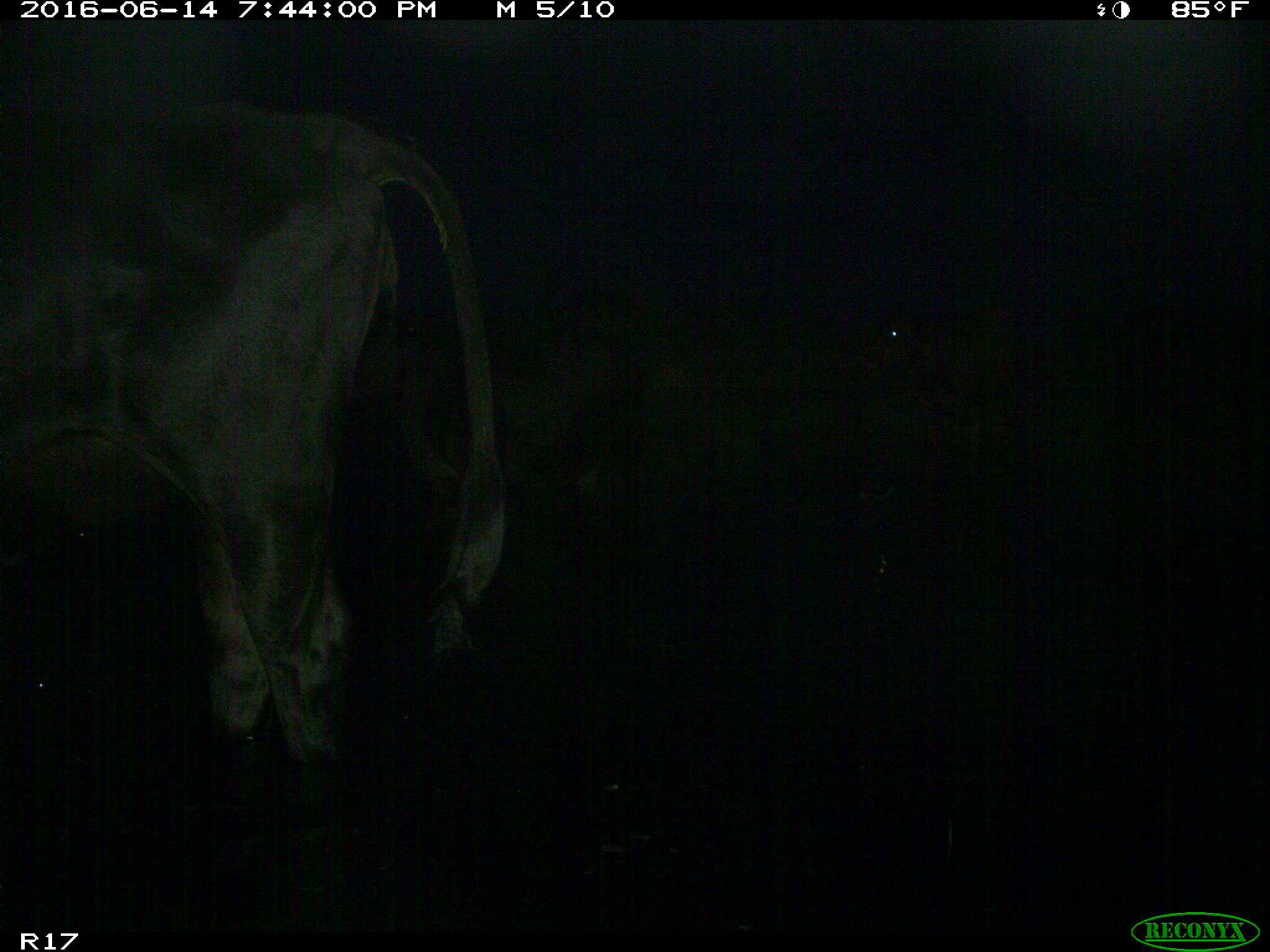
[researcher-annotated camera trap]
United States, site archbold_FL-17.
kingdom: Animalia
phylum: Chordata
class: Mammalia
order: Artiodactyla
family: Bovidae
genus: Bos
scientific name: Bos taurus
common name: domestic cow